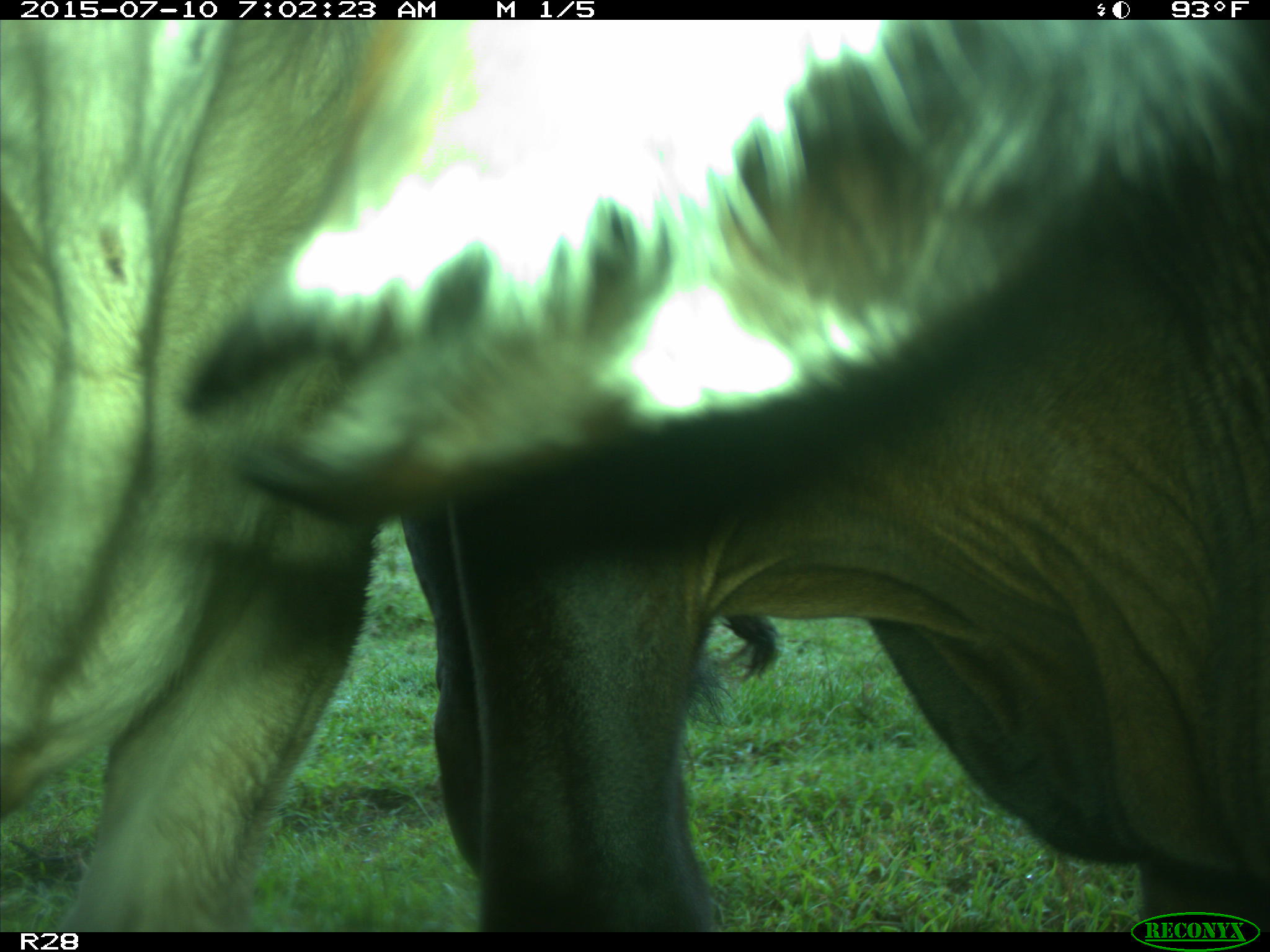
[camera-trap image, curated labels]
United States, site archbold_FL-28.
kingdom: Animalia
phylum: Chordata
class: Mammalia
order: Artiodactyla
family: Bovidae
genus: Bos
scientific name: Bos taurus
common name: domestic cow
Bos taurus (domestic cow).